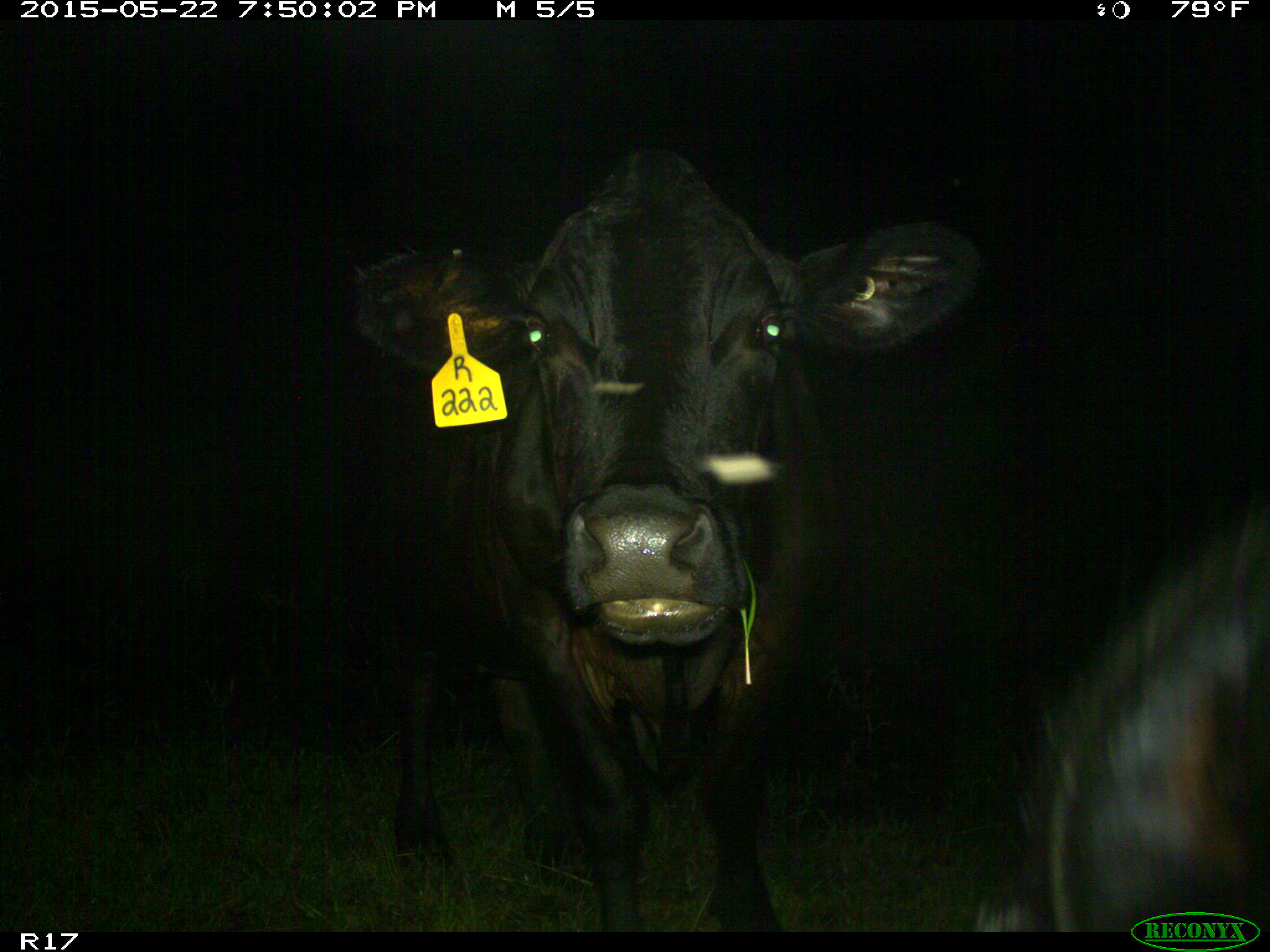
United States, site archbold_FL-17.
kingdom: Animalia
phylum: Chordata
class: Mammalia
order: Artiodactyla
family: Bovidae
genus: Bos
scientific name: Bos taurus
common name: domestic cow